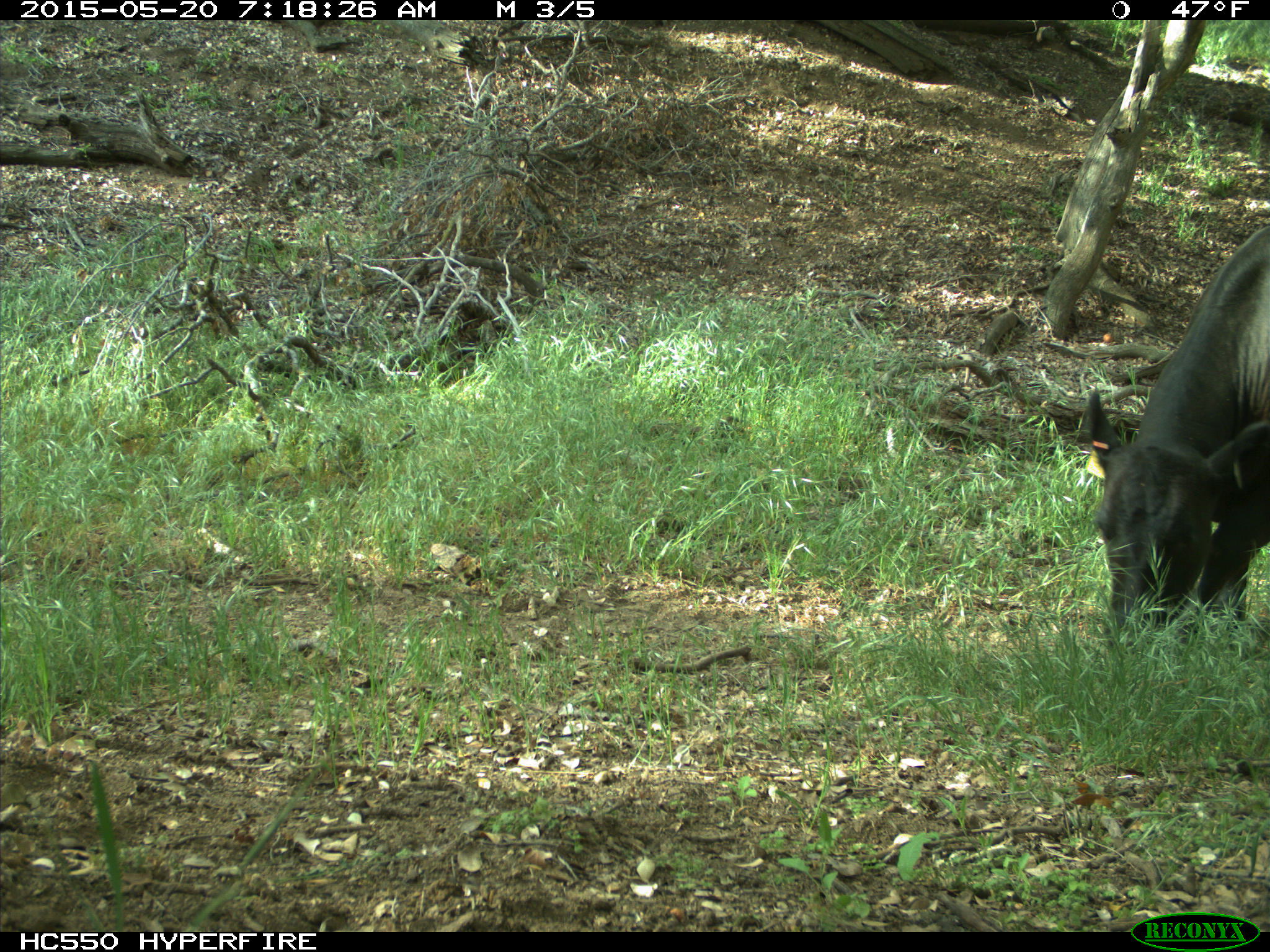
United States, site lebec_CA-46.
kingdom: Animalia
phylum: Chordata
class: Mammalia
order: Artiodactyla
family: Bovidae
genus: Bos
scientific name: Bos taurus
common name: domestic cow